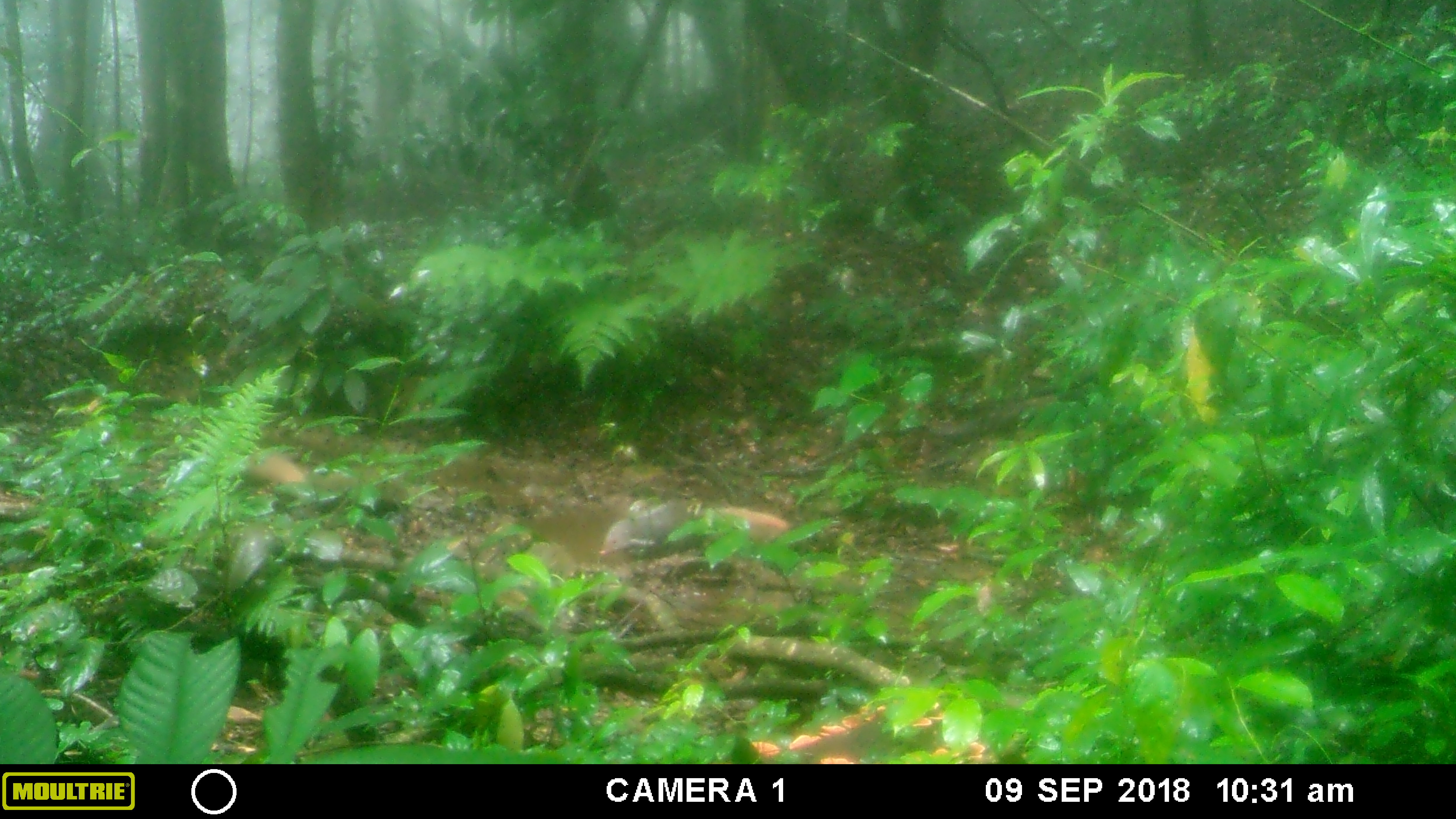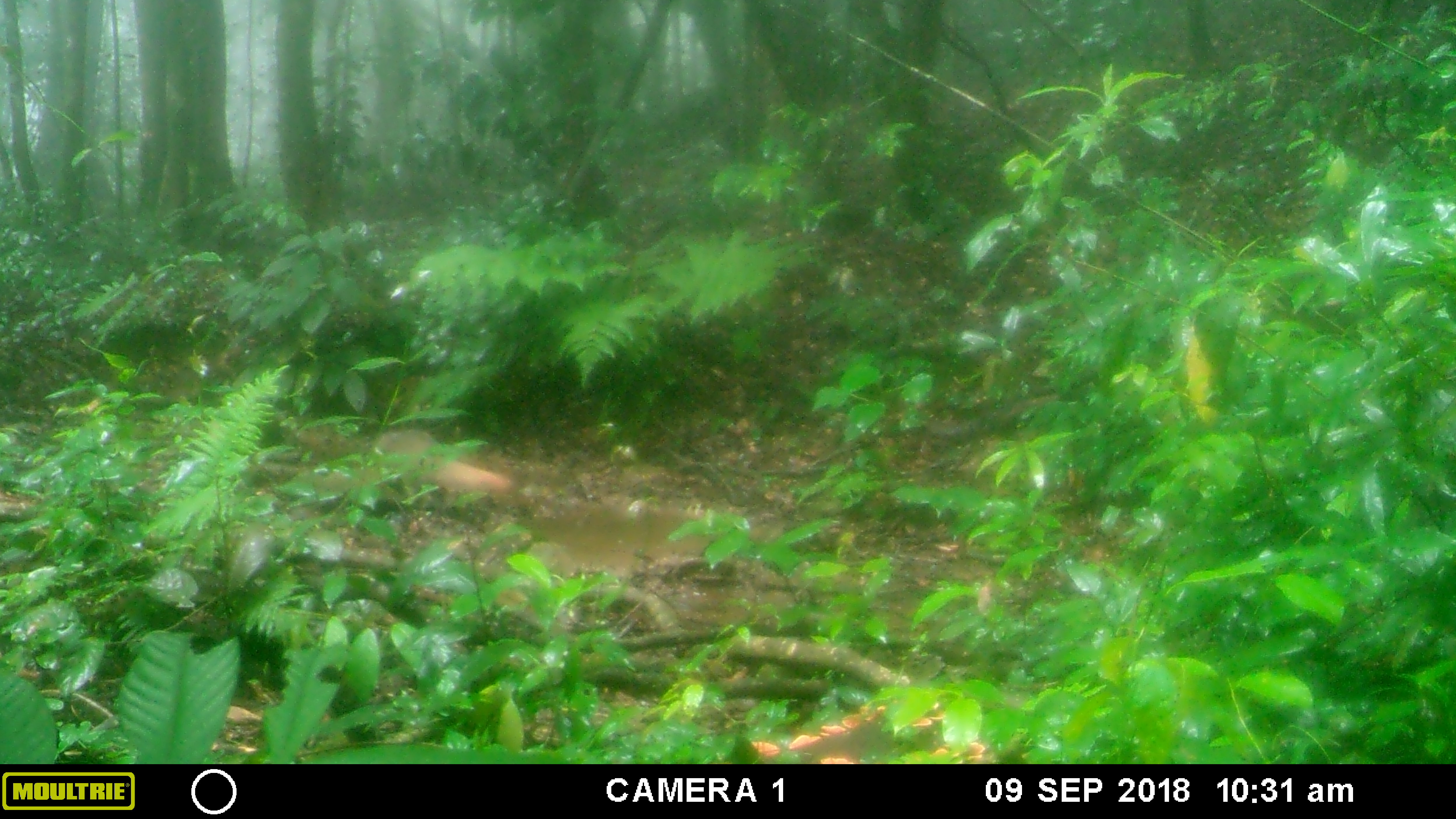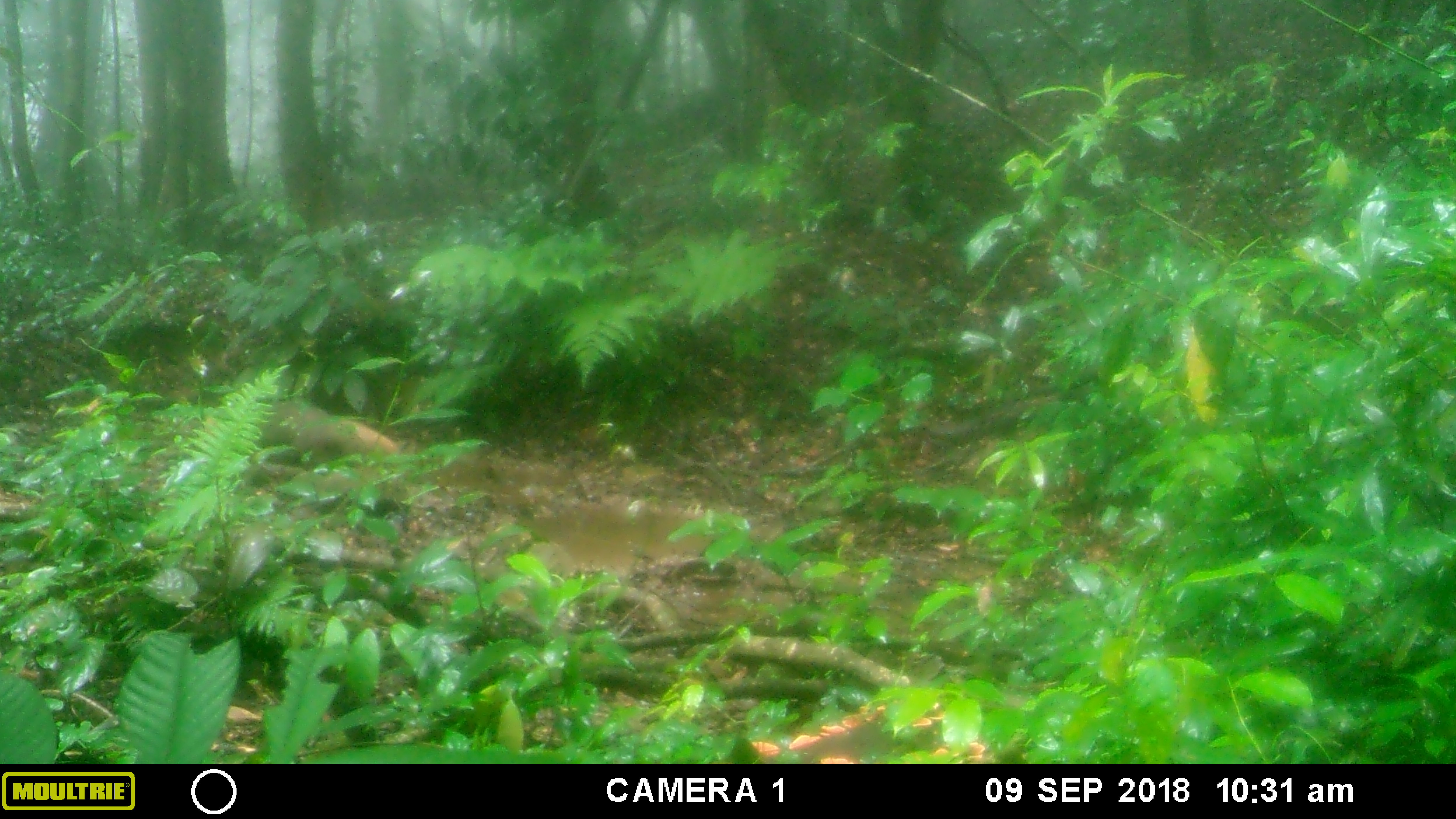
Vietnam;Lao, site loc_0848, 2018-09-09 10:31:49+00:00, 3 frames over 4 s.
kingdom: Animalia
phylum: Chordata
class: Mammalia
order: Carnivora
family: Herpestidae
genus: Urva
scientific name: Urva urva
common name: crab-eating mongoose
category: crab eating mongoose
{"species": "crab eating mongoose (crab-eating mongoose) (Urva urva)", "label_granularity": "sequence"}